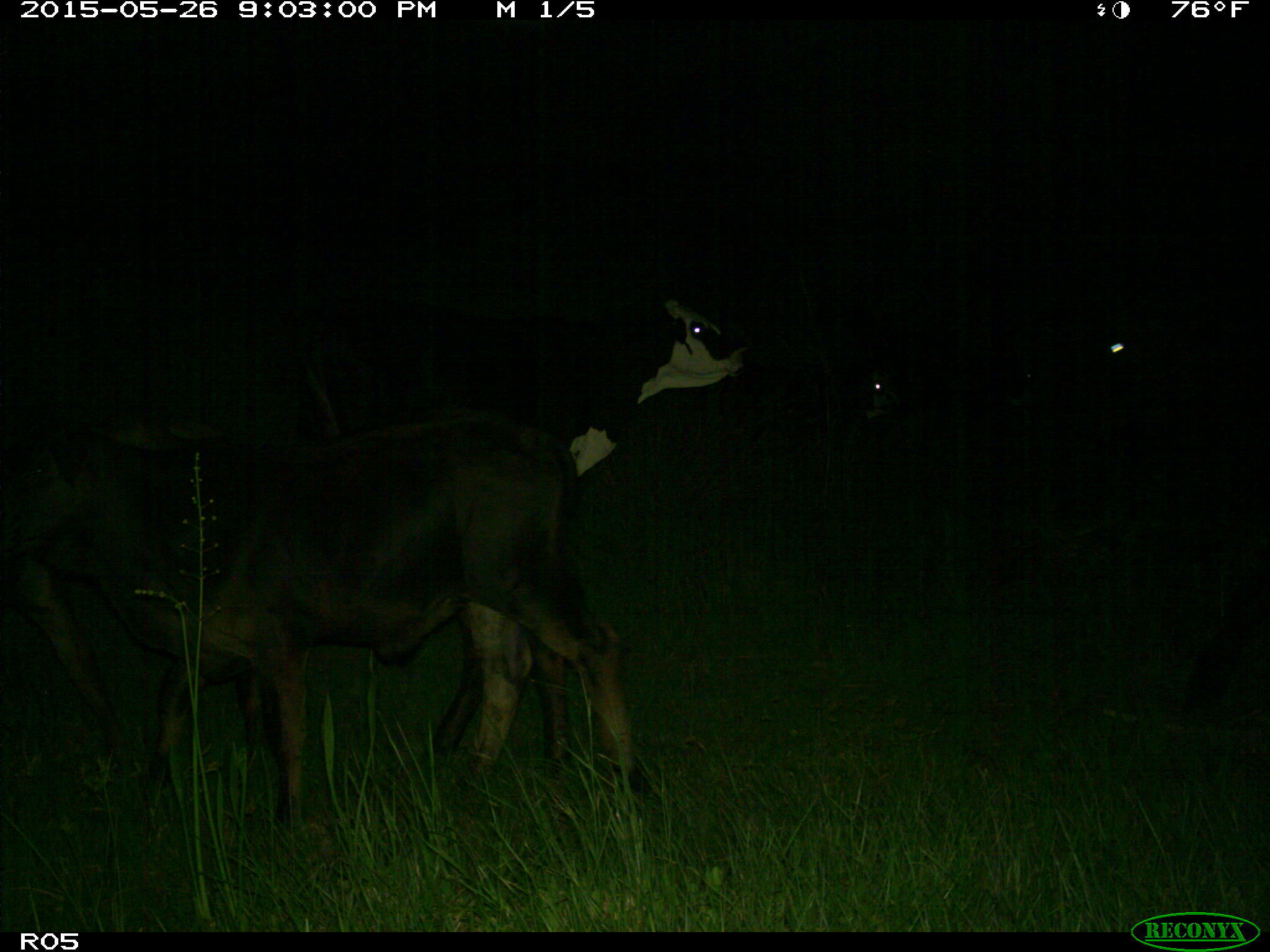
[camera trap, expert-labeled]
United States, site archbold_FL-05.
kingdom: Animalia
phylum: Chordata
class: Mammalia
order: Artiodactyla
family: Bovidae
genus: Bos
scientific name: Bos taurus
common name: domestic cow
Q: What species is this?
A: Bos taurus (domestic cow).